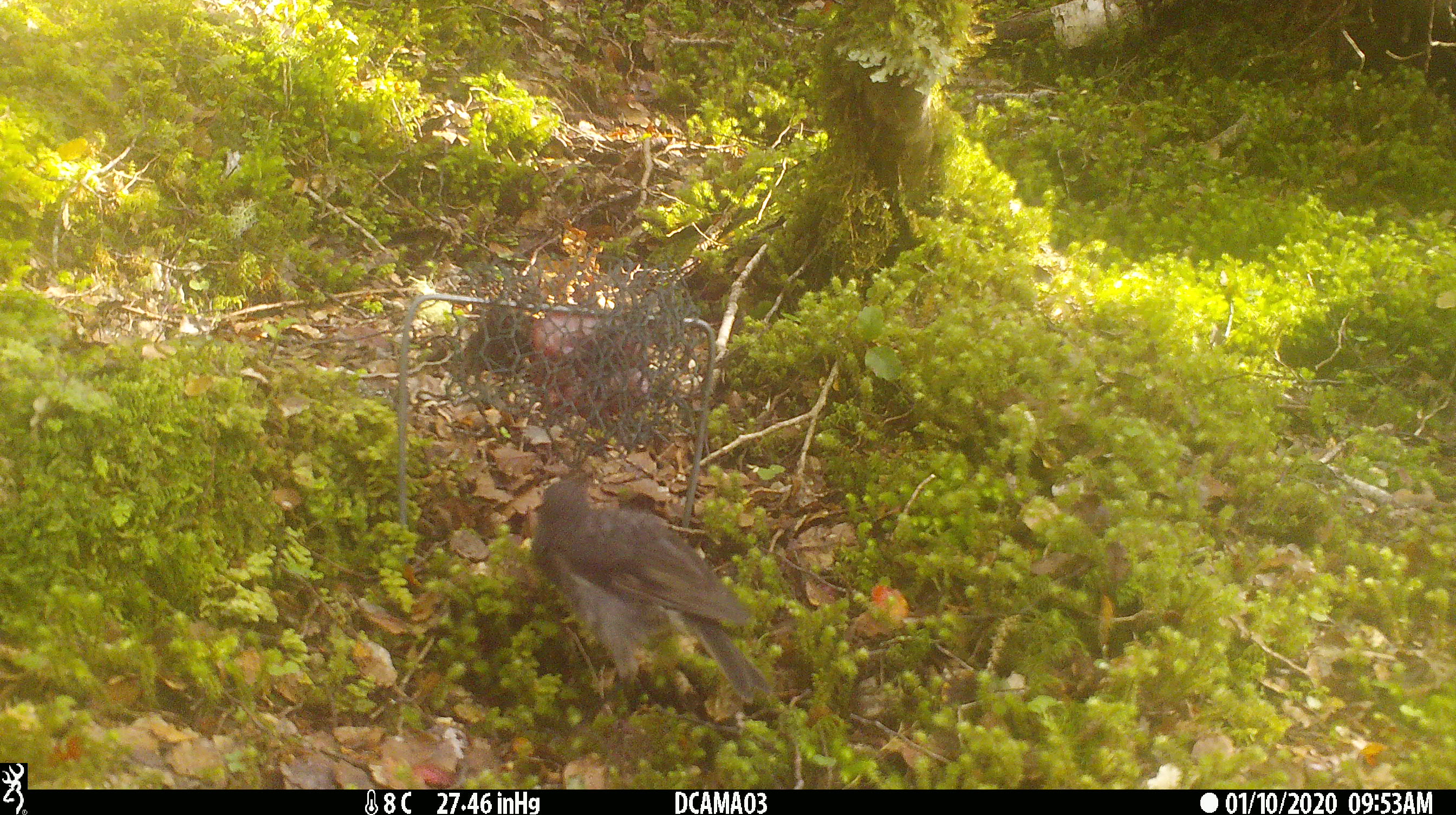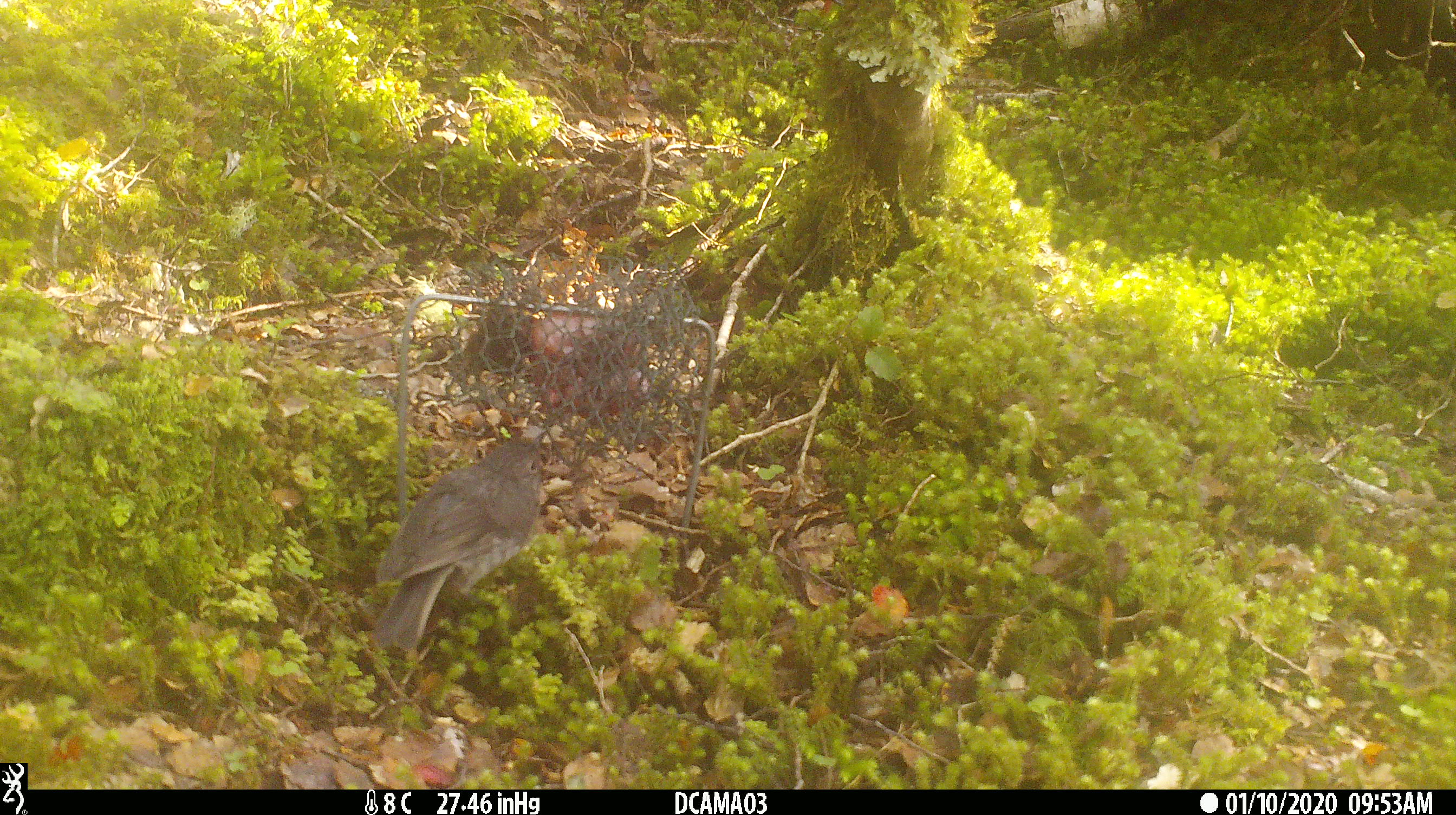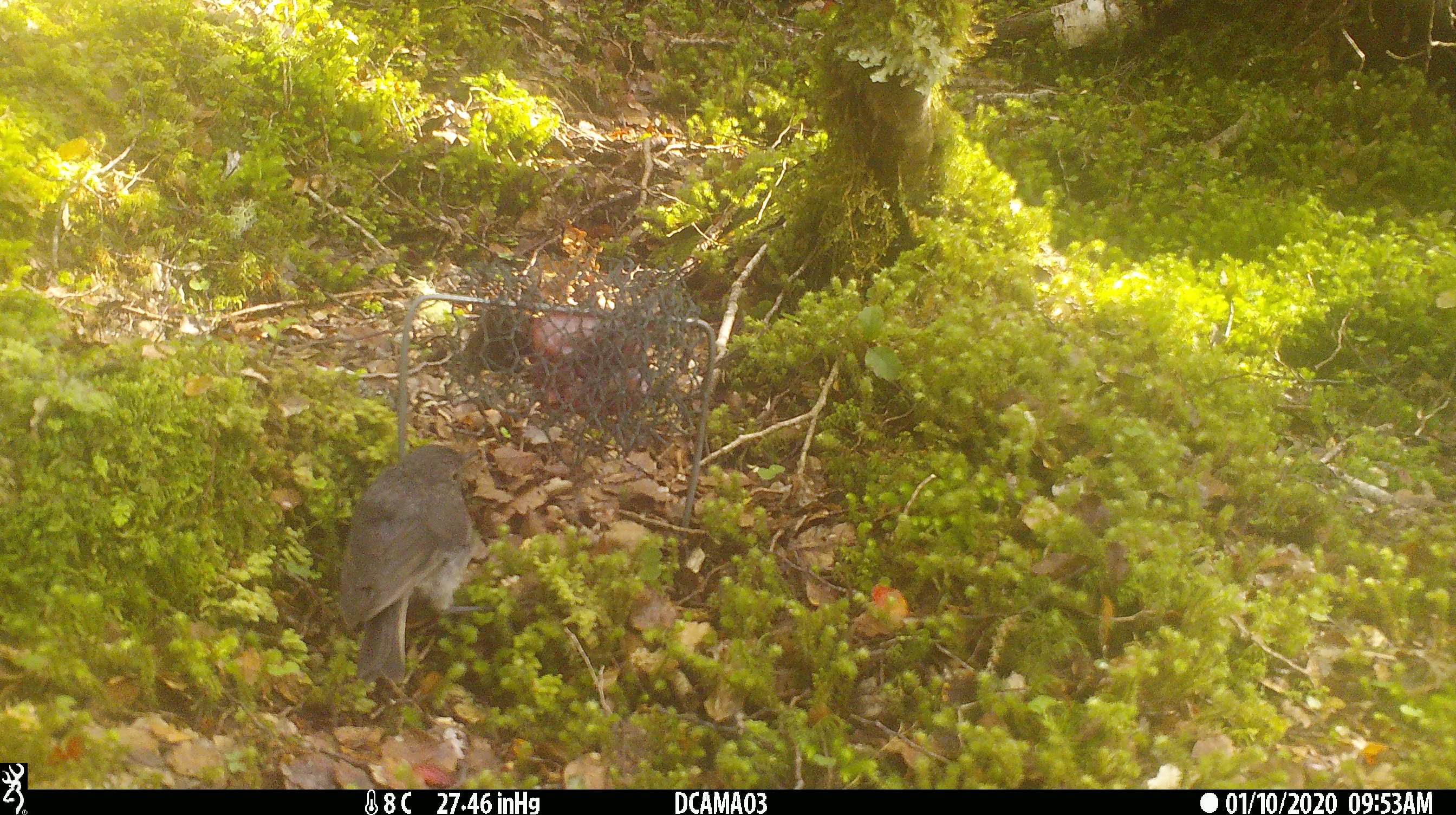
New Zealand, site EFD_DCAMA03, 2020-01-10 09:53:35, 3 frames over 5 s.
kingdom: Animalia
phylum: Chordata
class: Aves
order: Passeriformes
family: Petroicidae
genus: Petroica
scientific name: Petroica australis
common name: new zealand robin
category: robin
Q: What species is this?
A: Robin (new zealand robin) (Petroica australis).